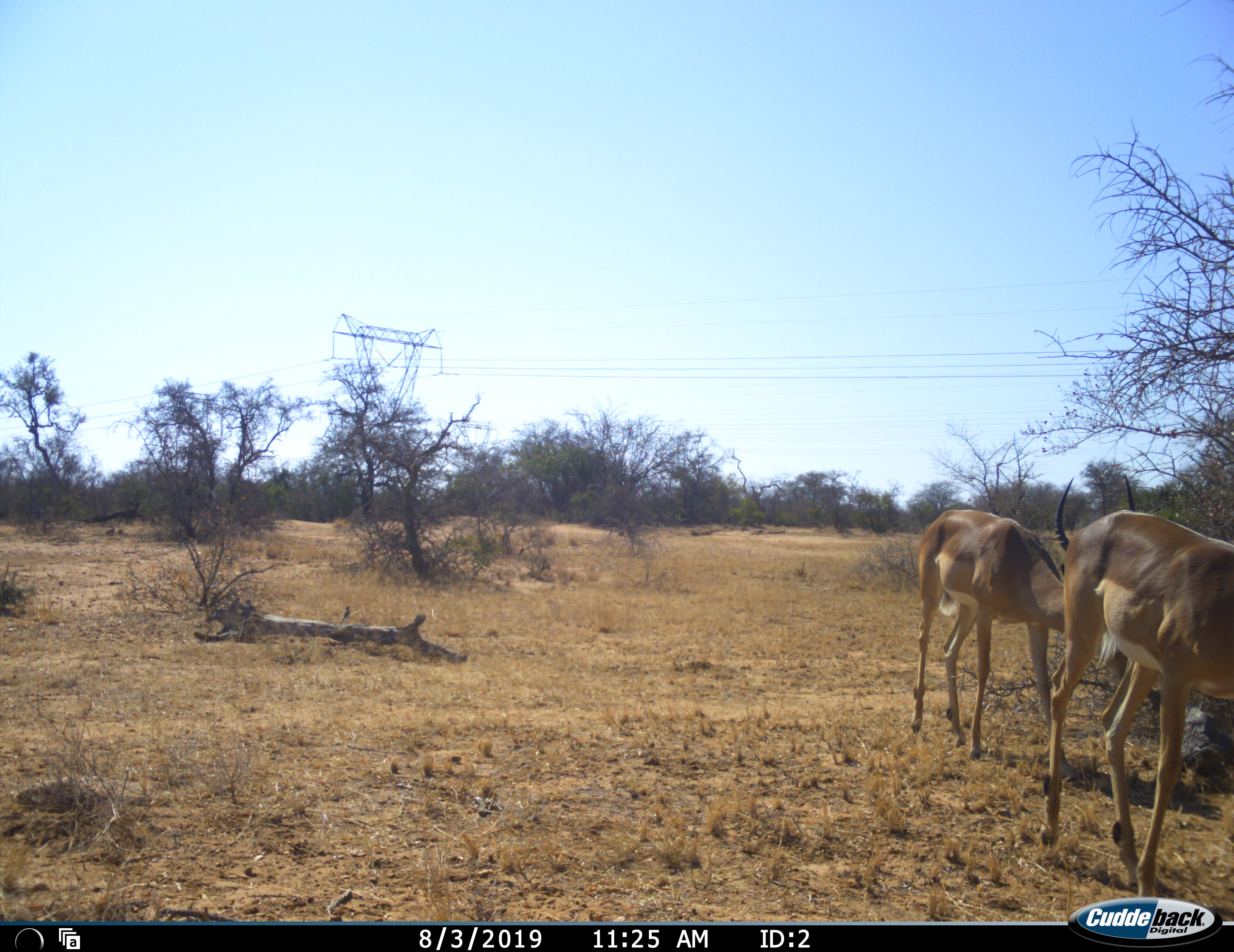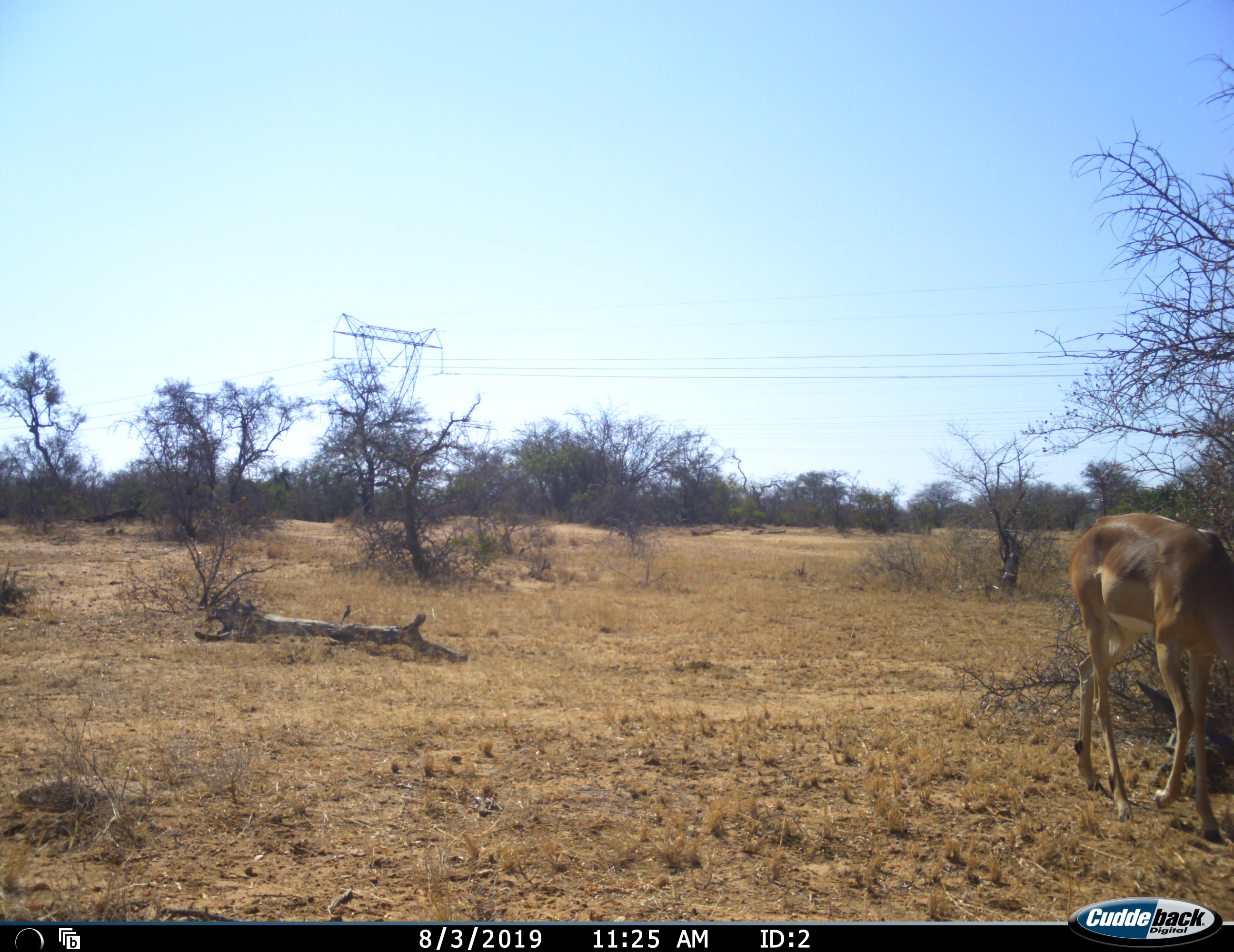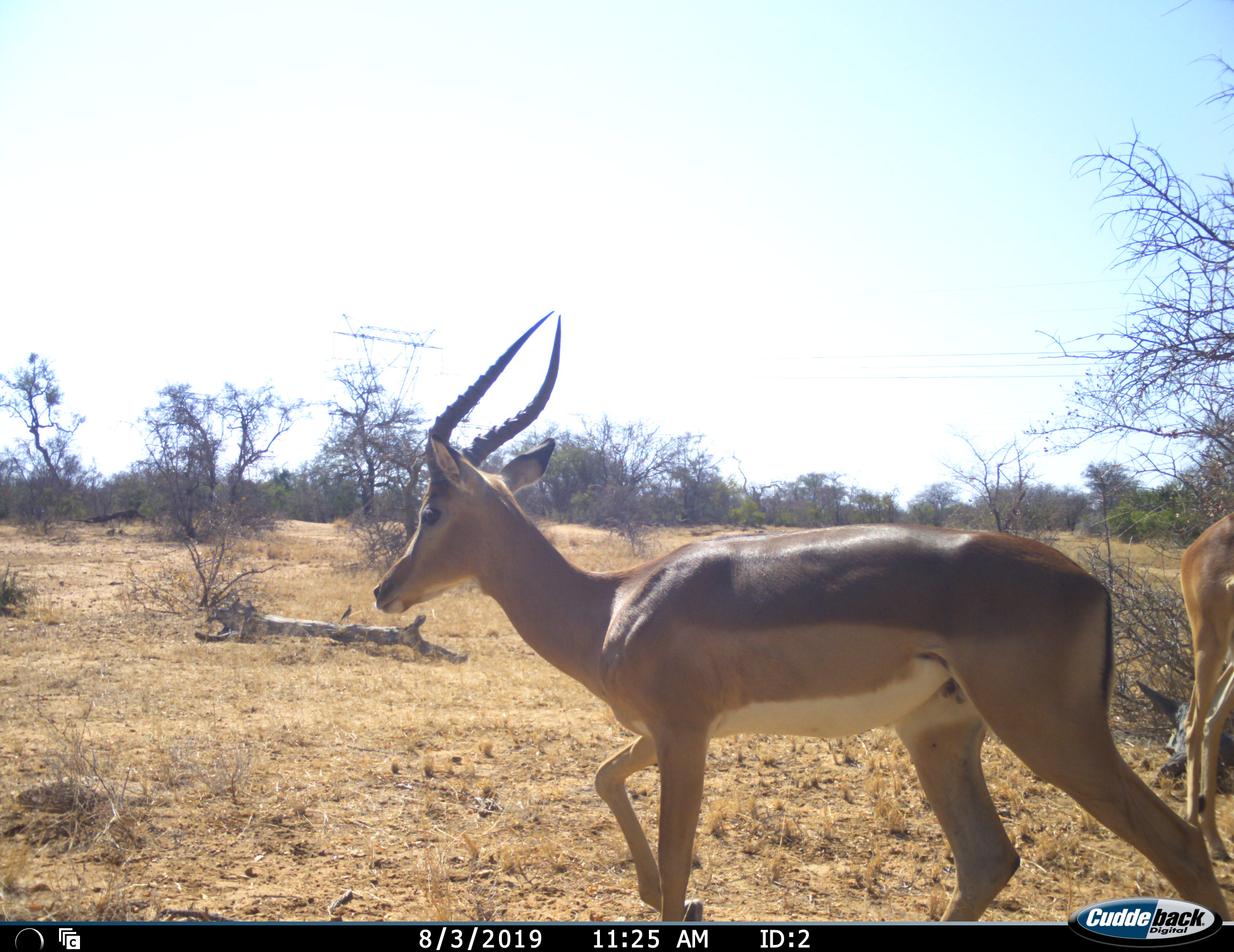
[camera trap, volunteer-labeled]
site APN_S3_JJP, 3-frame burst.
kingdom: Animalia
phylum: Chordata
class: Mammalia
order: Artiodactyla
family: Bovidae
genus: Aepyceros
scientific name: Aepyceros melampus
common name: impala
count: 2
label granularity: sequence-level